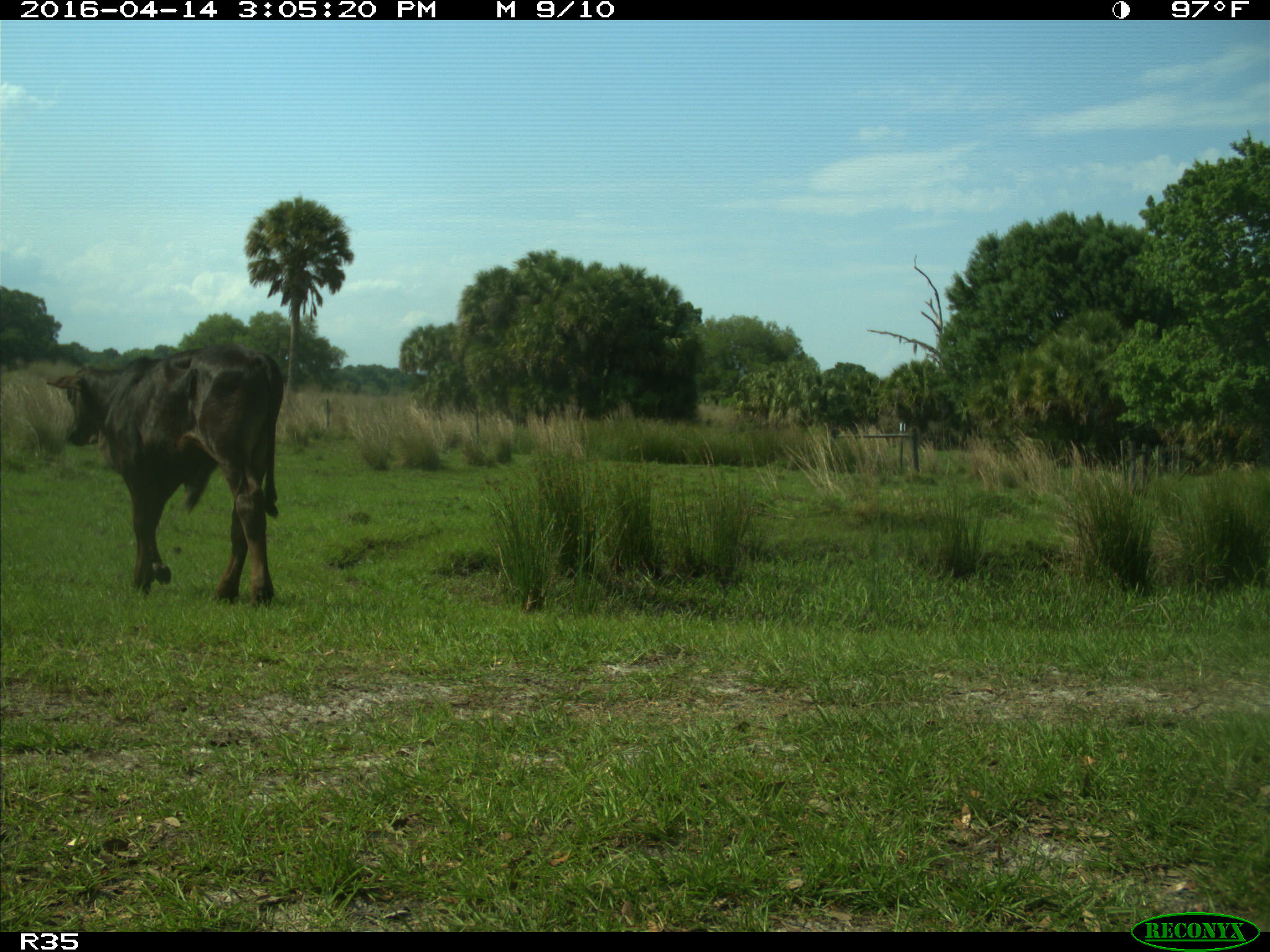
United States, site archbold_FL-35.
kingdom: Animalia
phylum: Chordata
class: Mammalia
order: Artiodactyla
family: Bovidae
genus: Bos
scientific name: Bos taurus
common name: domestic cow